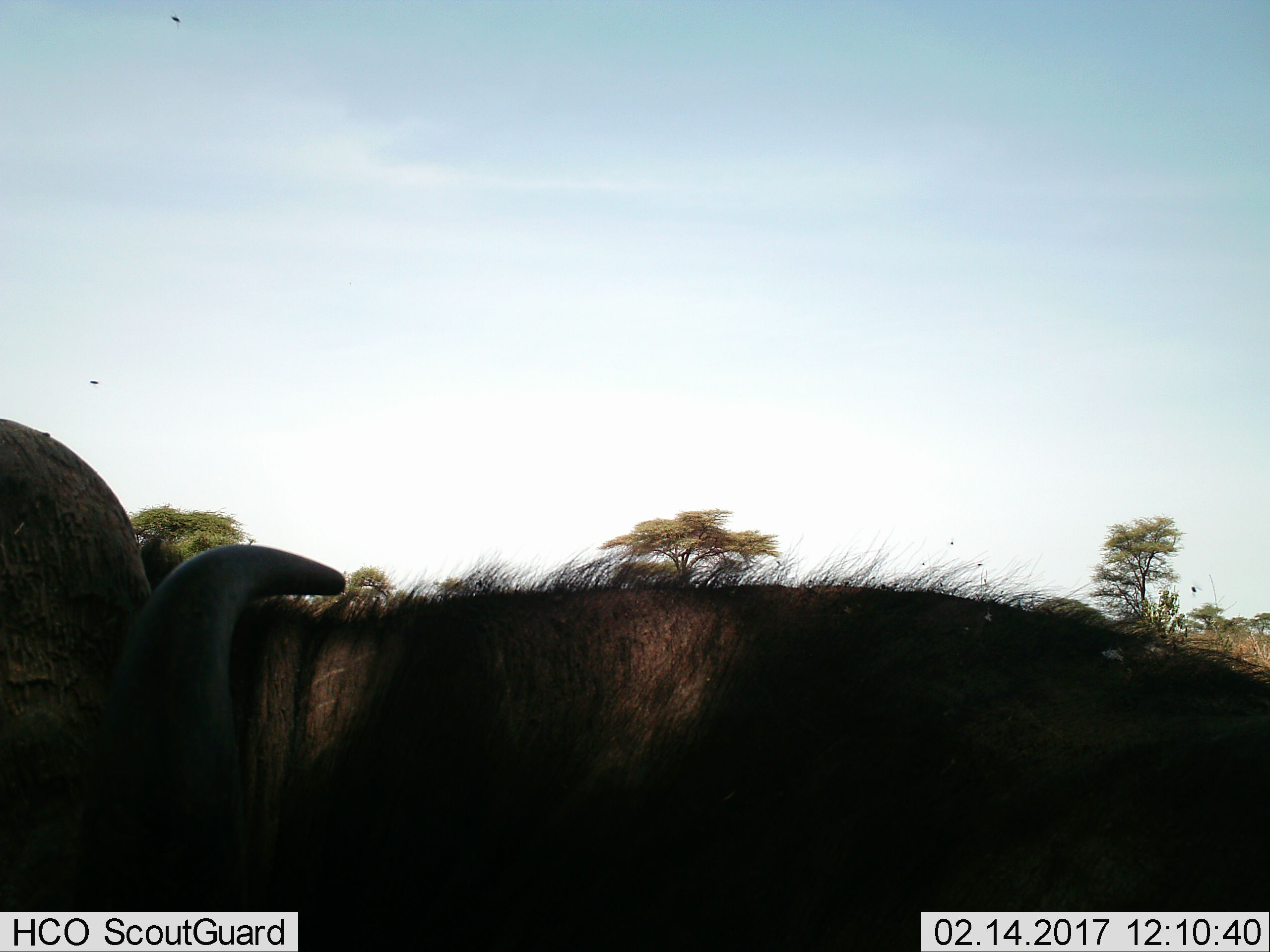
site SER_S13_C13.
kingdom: Animalia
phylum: Chordata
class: Mammalia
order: Artiodactyla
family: Bovidae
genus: Connochaetes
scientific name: Connochaetes taurinus taurinus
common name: blue wildebeest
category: wildebeestblue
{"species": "wildebeestblue (blue wildebeest) (Connochaetes taurinus taurinus)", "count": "1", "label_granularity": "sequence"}